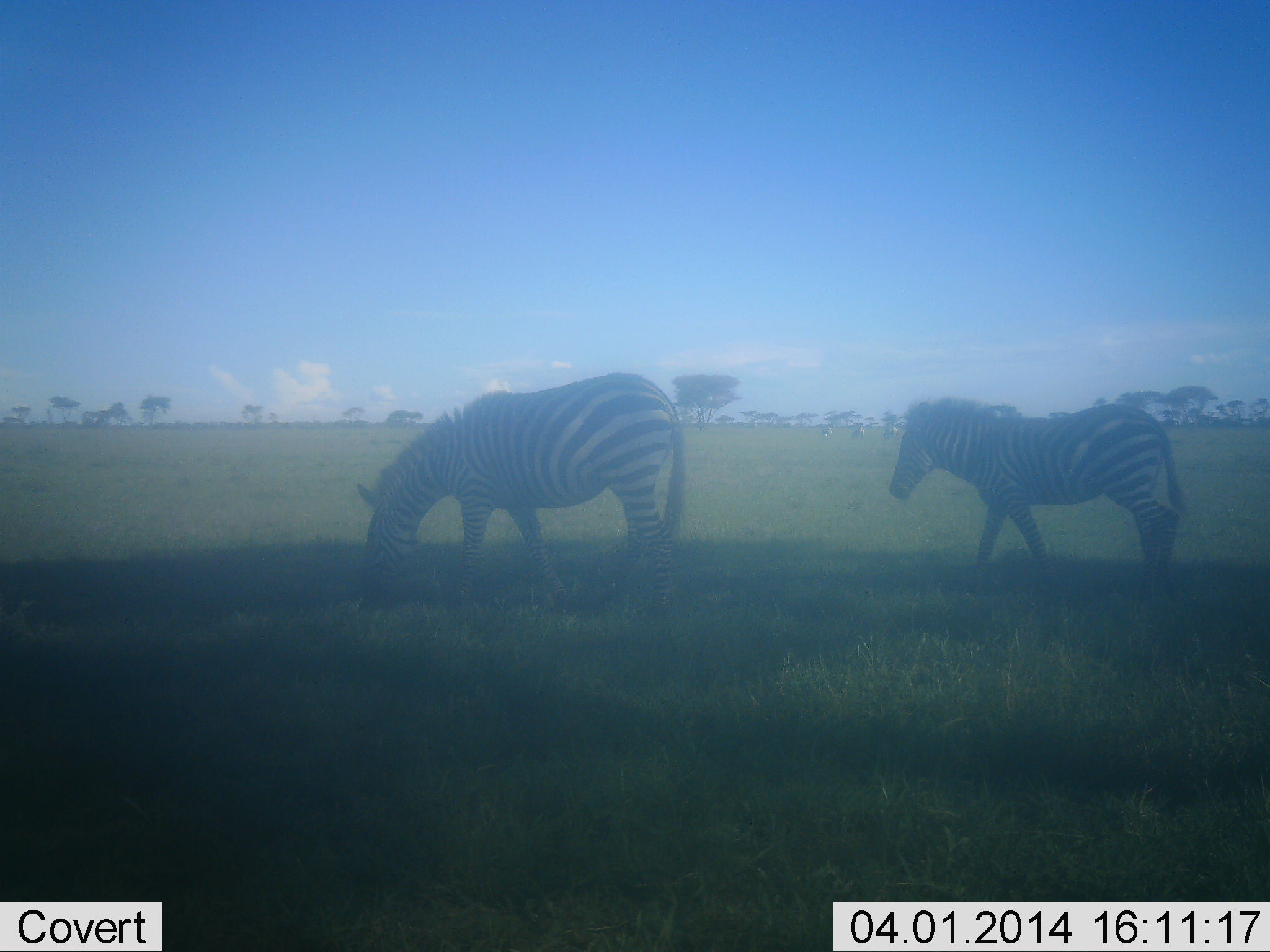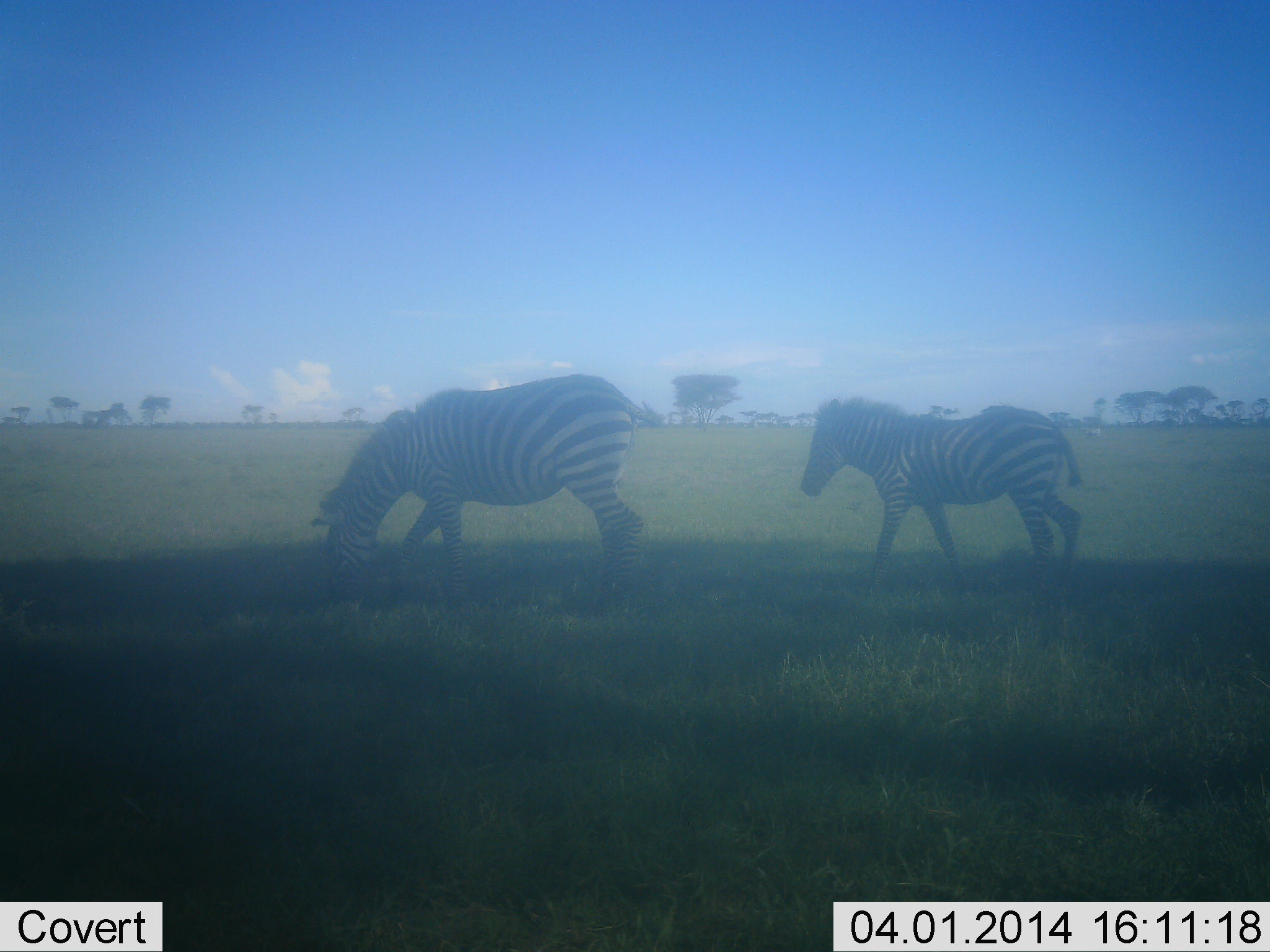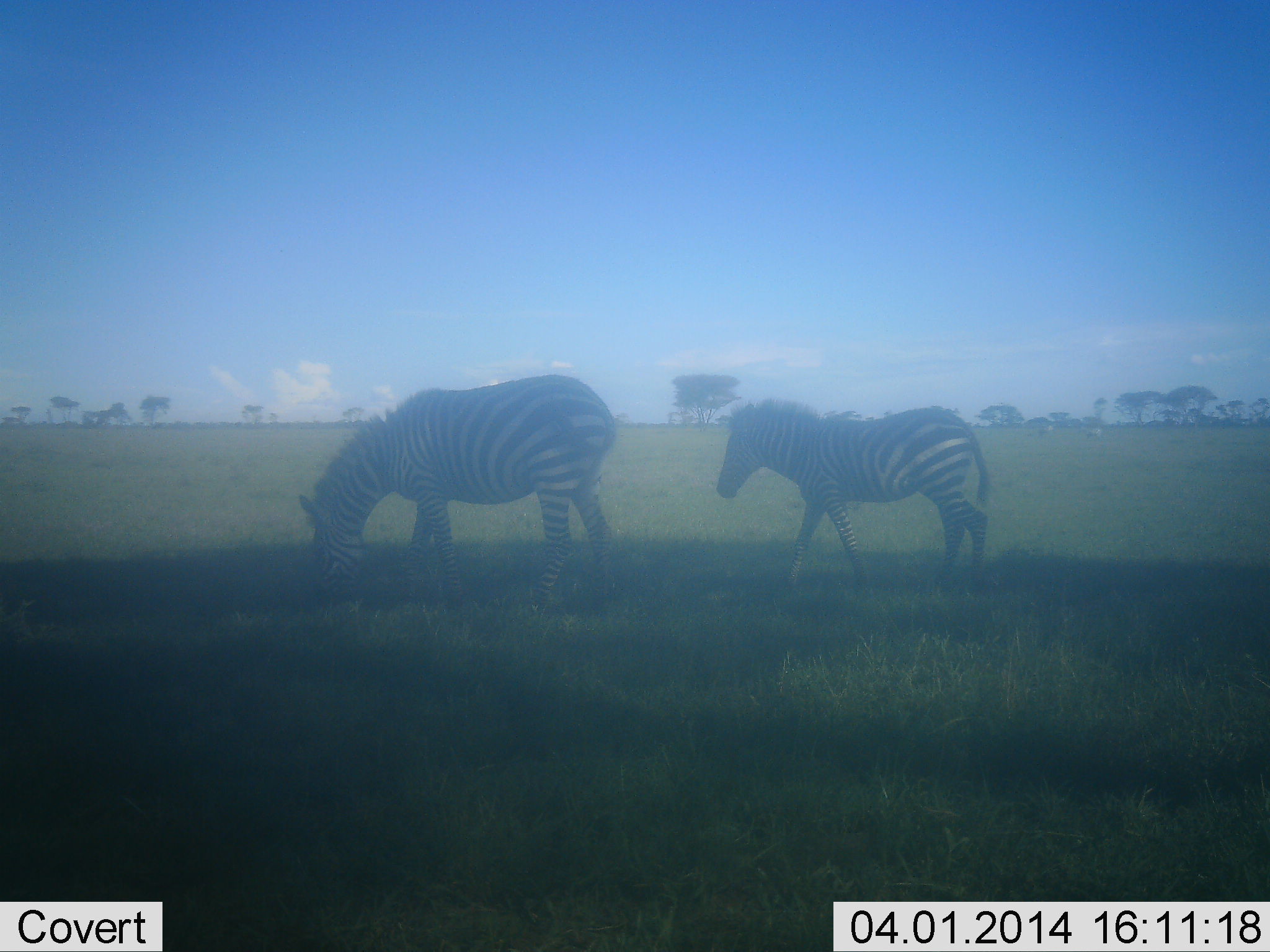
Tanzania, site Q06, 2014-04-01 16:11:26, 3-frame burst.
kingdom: Animalia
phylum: Chordata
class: Mammalia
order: Perissodactyla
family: Equidae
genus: Equus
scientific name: Equus quagga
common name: plains zebra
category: zebra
Zebra (plains zebra) (Equus quagga), count 2. Behavior (volunteer vote fractions): standing 20%, resting 0%, moving 70%, interacting 0%. Young present (vote fraction): 10%. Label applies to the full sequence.